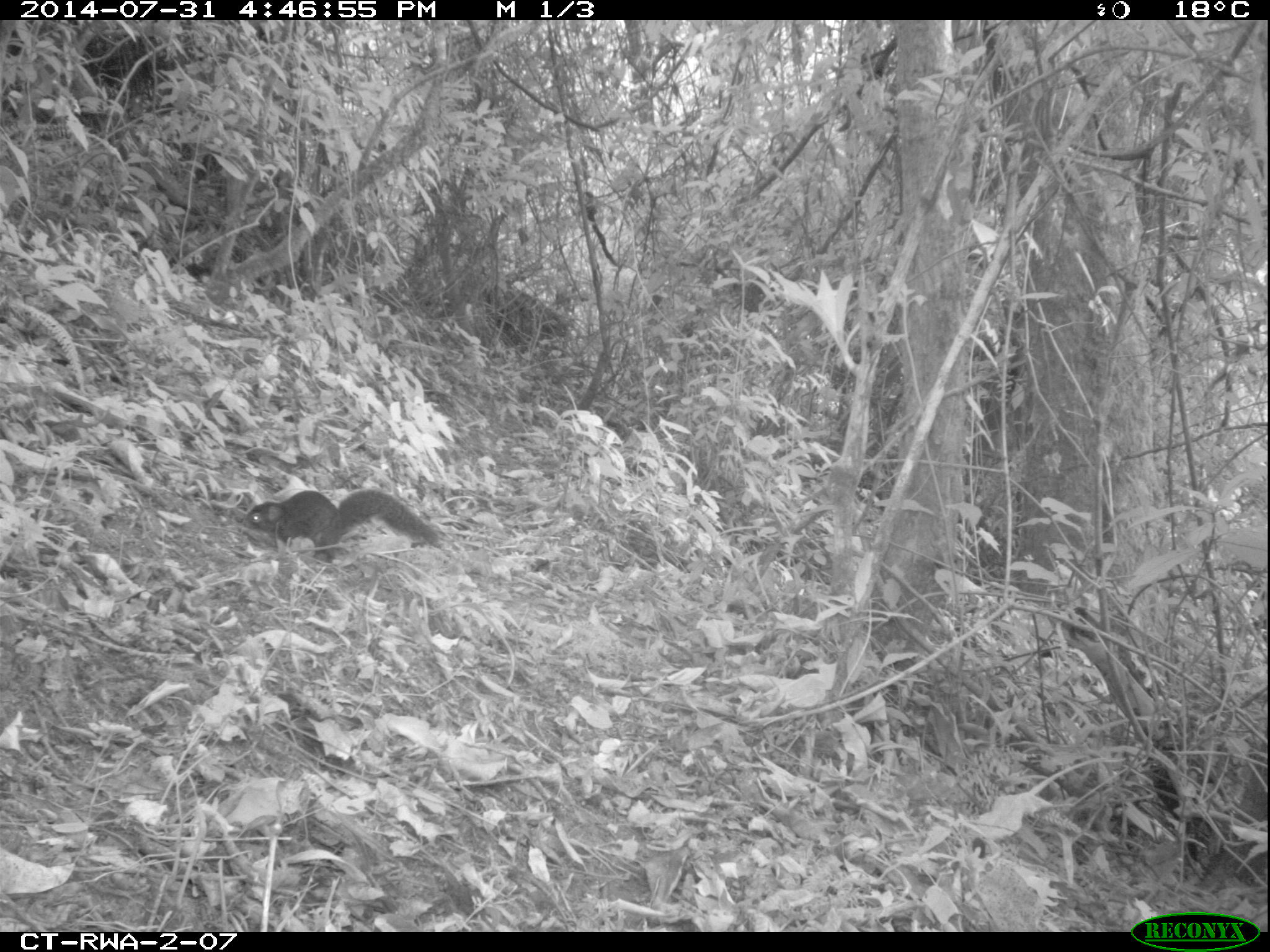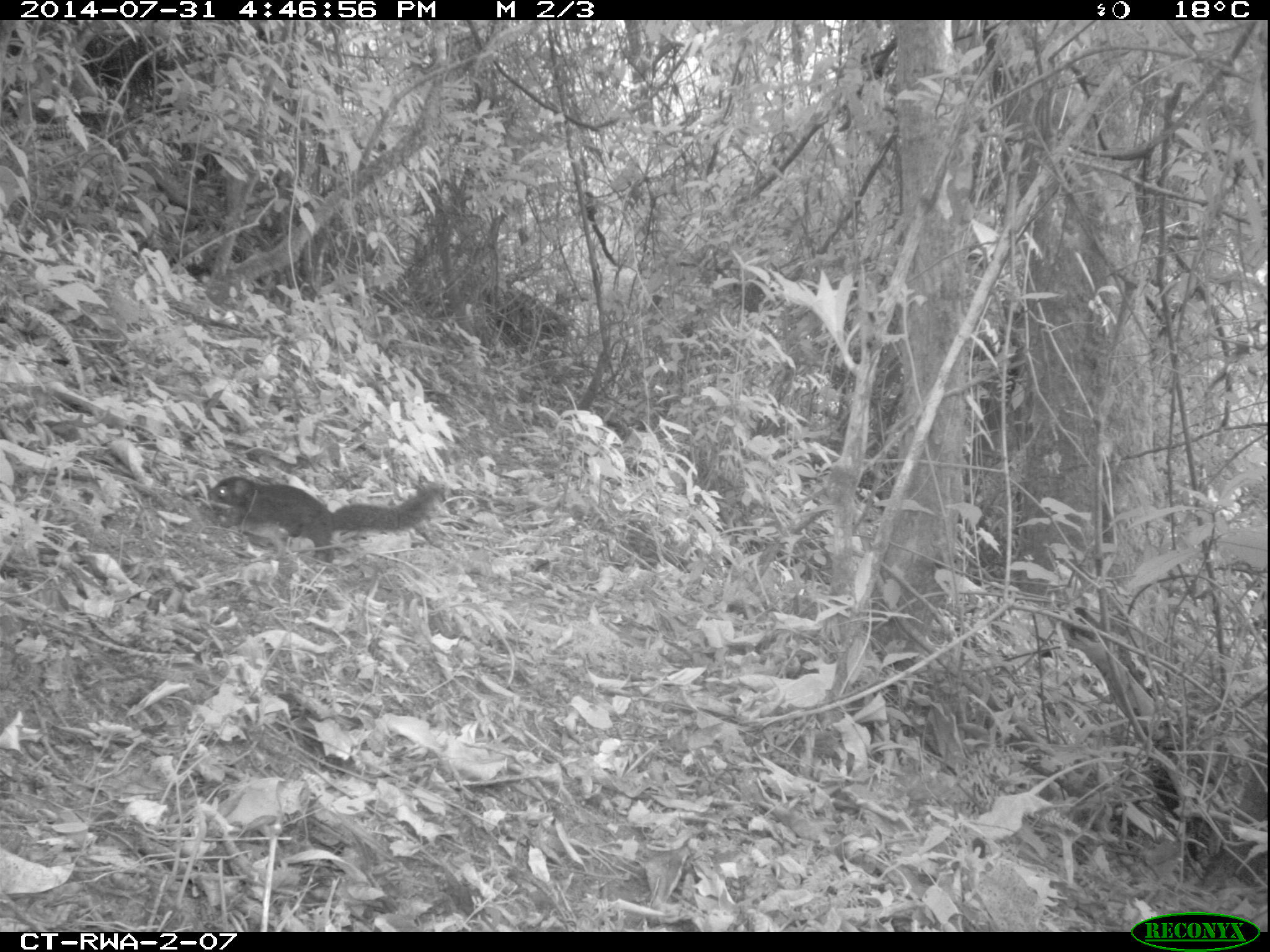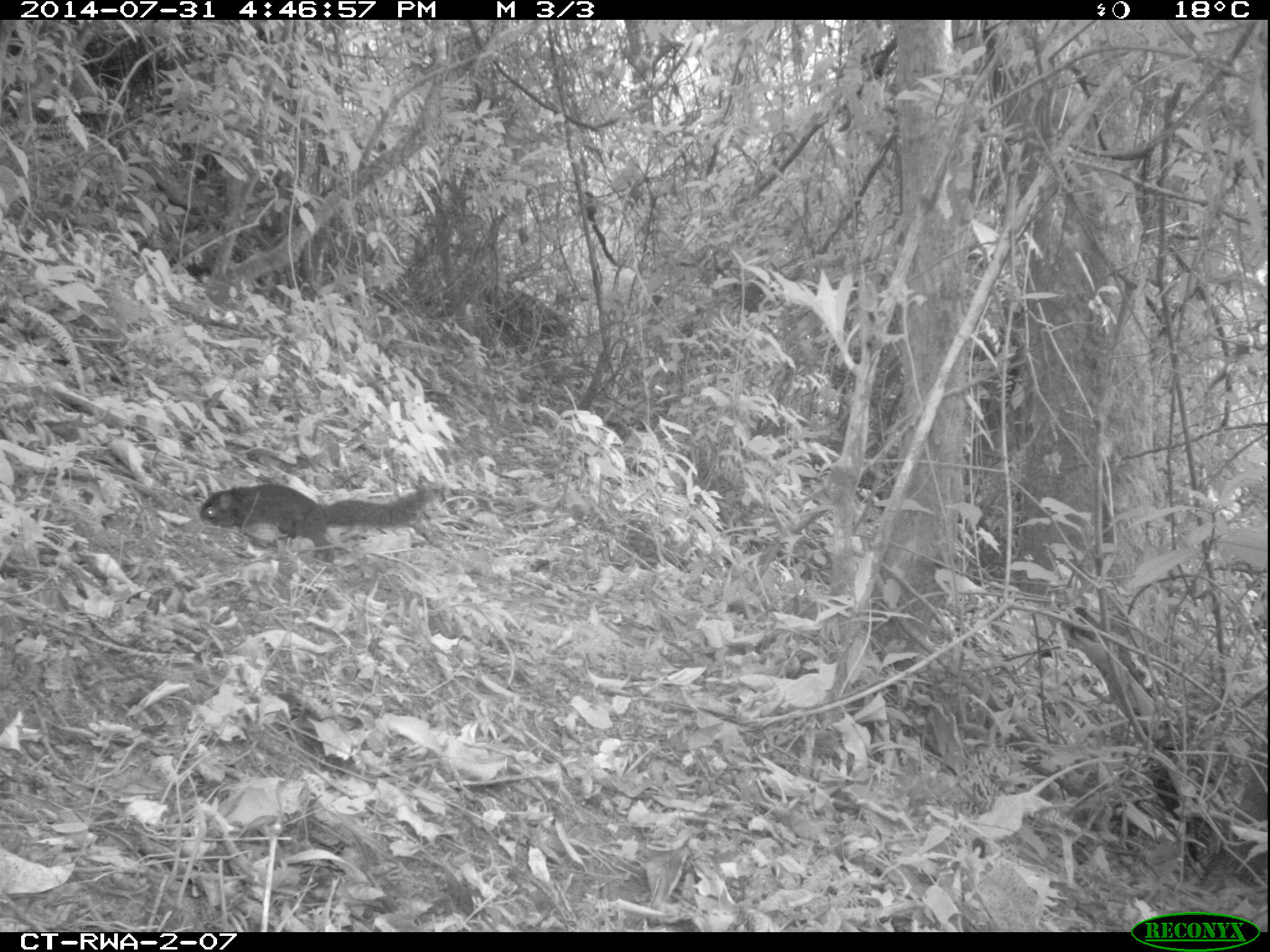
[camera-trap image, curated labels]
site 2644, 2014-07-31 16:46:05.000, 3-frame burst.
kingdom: Animalia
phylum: Chordata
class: Mammalia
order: Rodentia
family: Sciuridae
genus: Funisciurus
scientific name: Funisciurus carruthersi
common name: carruther's mountain squirrel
Funisciurus carruthersi (carruther's mountain squirrel), count 1.